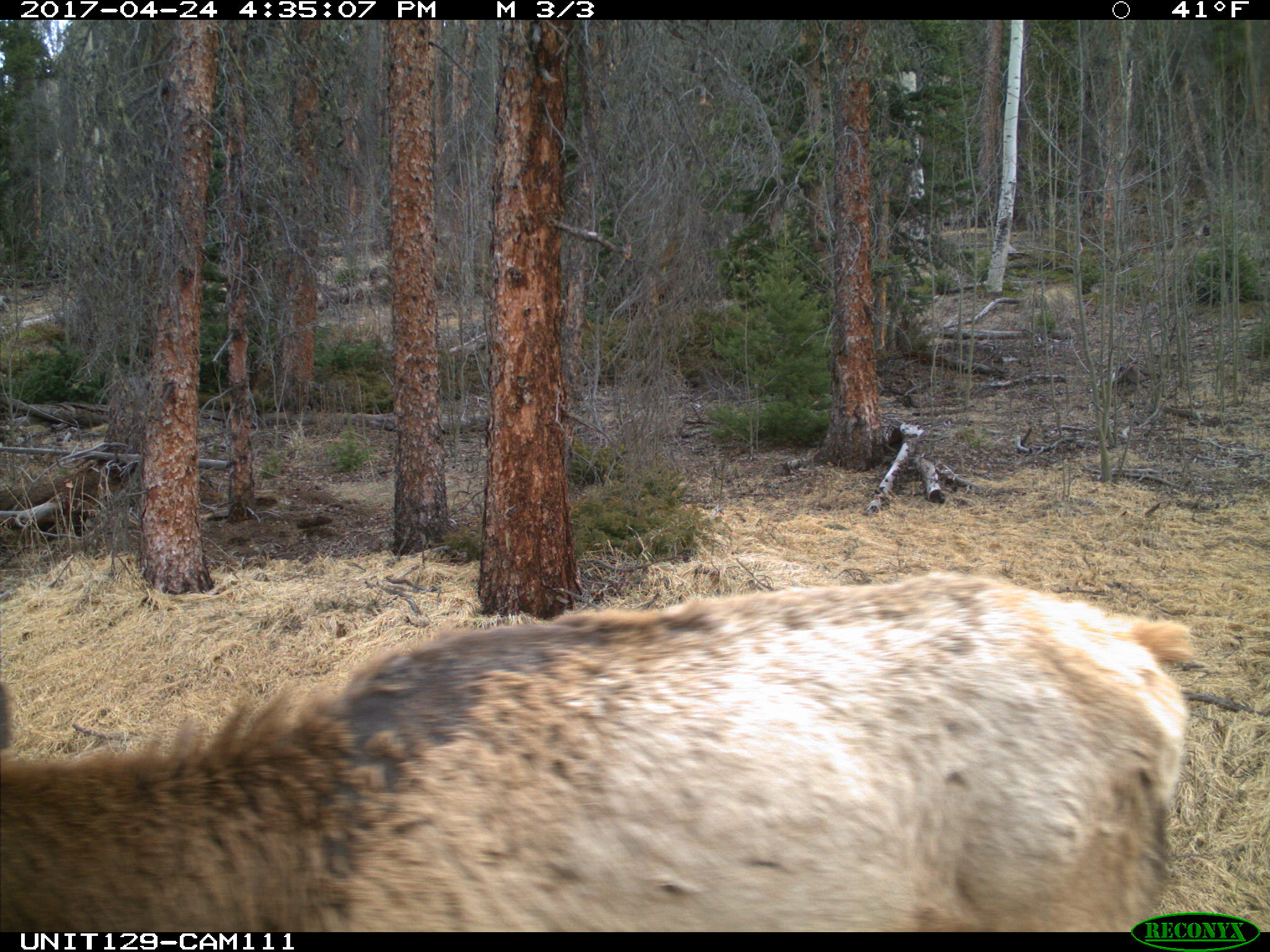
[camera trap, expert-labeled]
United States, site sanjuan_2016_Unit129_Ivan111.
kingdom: Animalia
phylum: Chordata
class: Mammalia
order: Artiodactyla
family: Cervidae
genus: Cervus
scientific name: Cervus elaphus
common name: red deer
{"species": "Cervus elaphus (red deer)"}